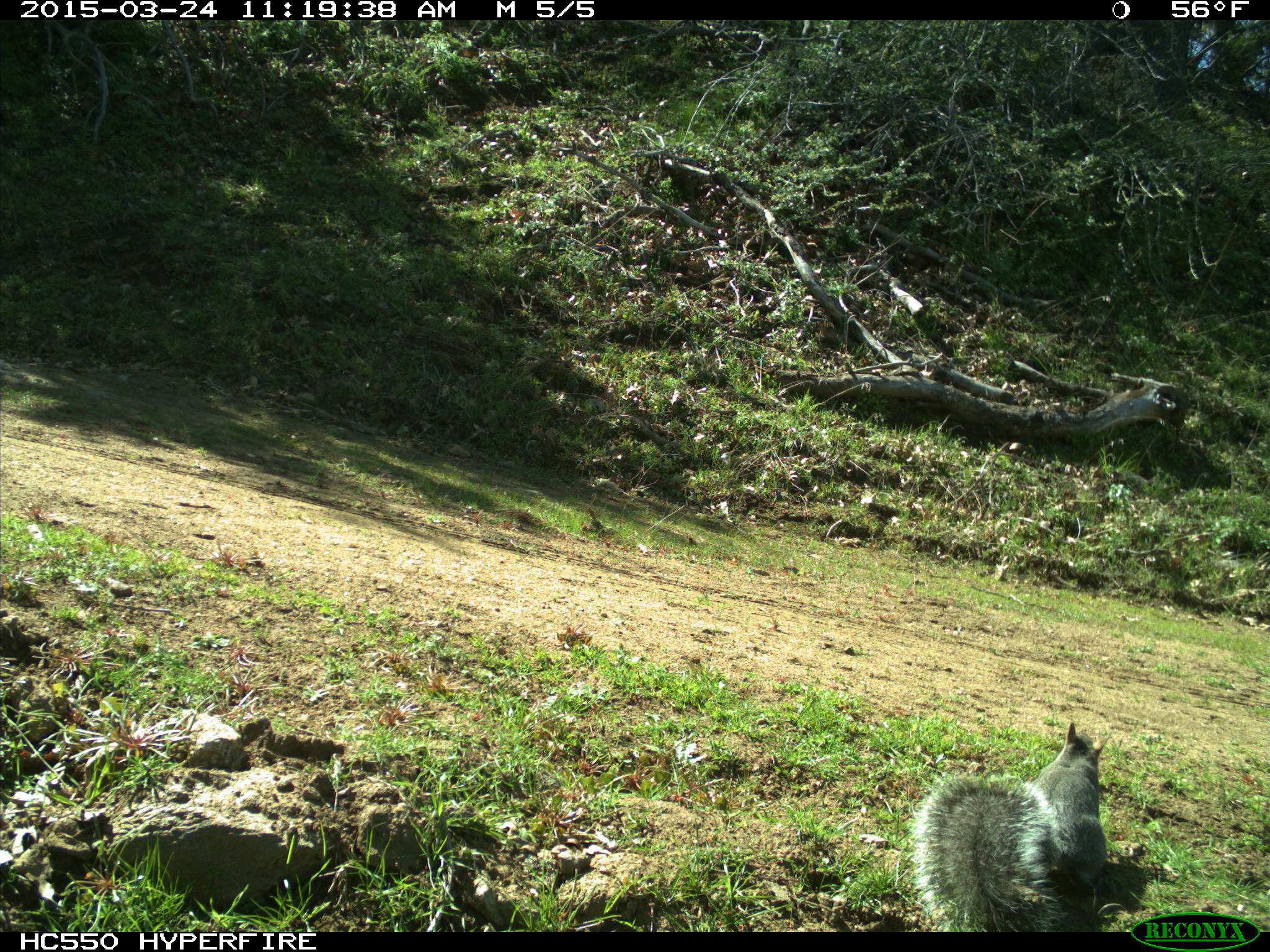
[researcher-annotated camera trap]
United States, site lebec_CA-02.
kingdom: Animalia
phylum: Chordata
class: Mammalia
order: Rodentia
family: Sciuridae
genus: Sciurus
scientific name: Sciurus carolinensis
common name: eastern gray squirrel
Sciurus carolinensis (eastern gray squirrel).